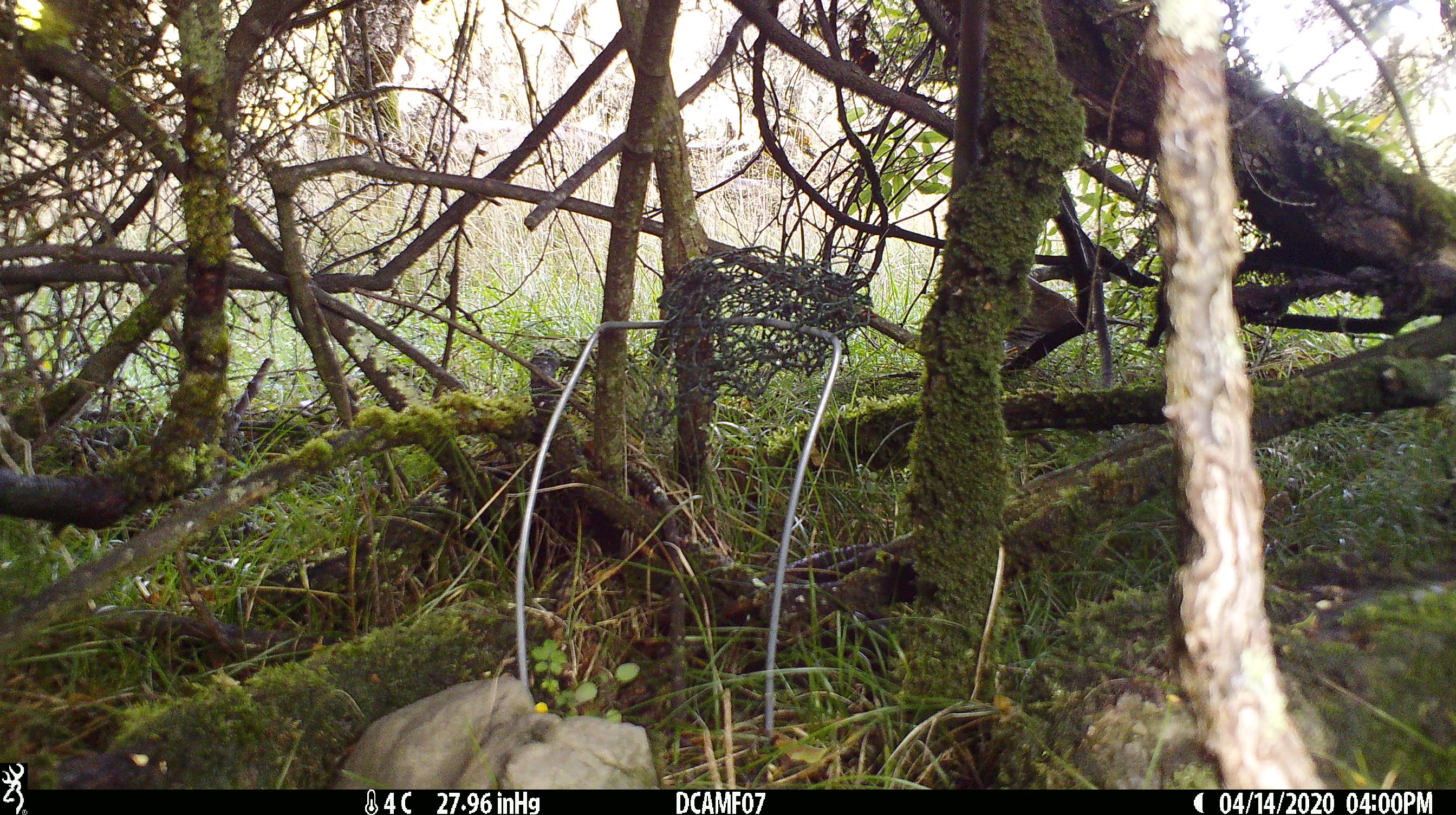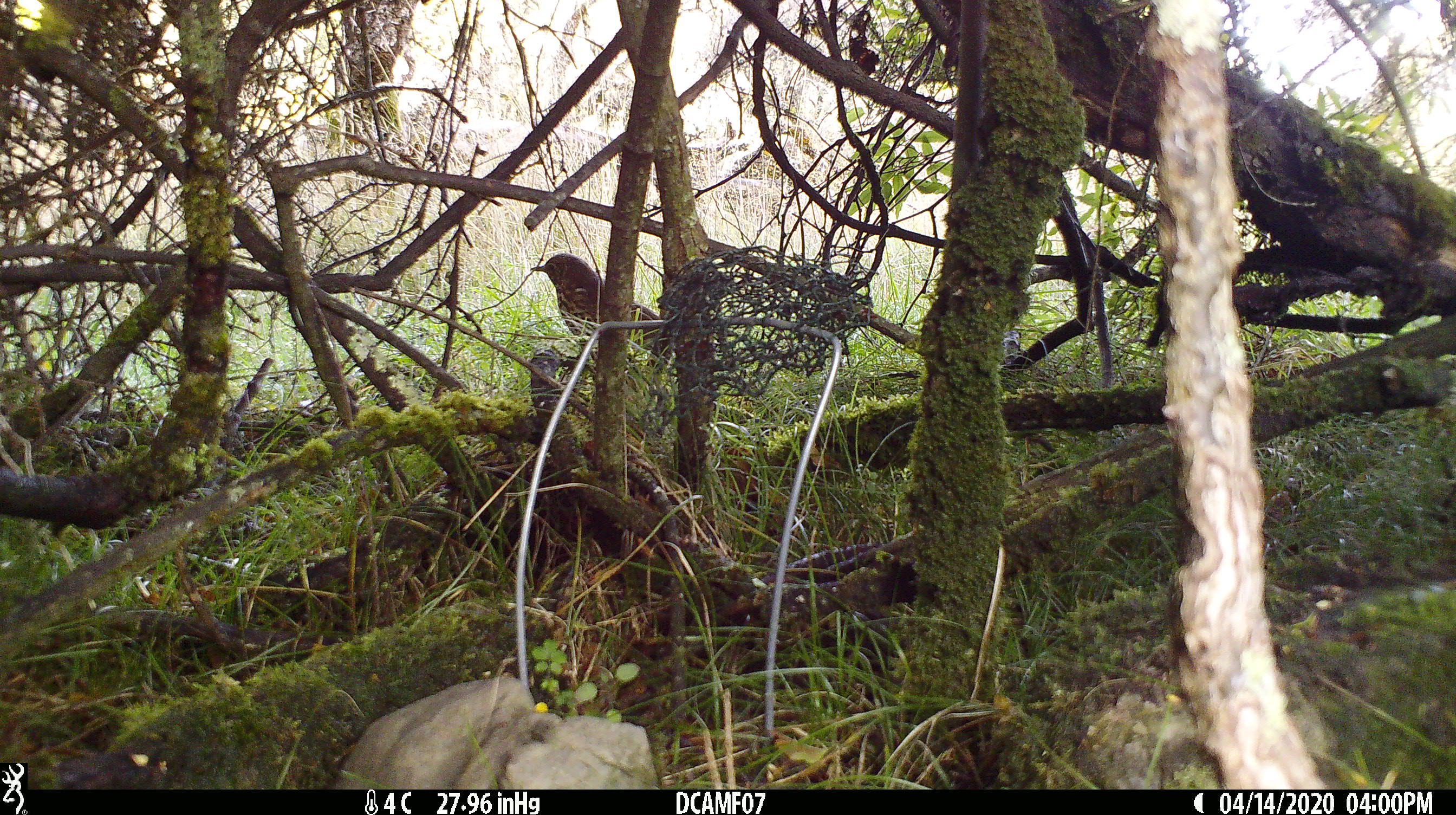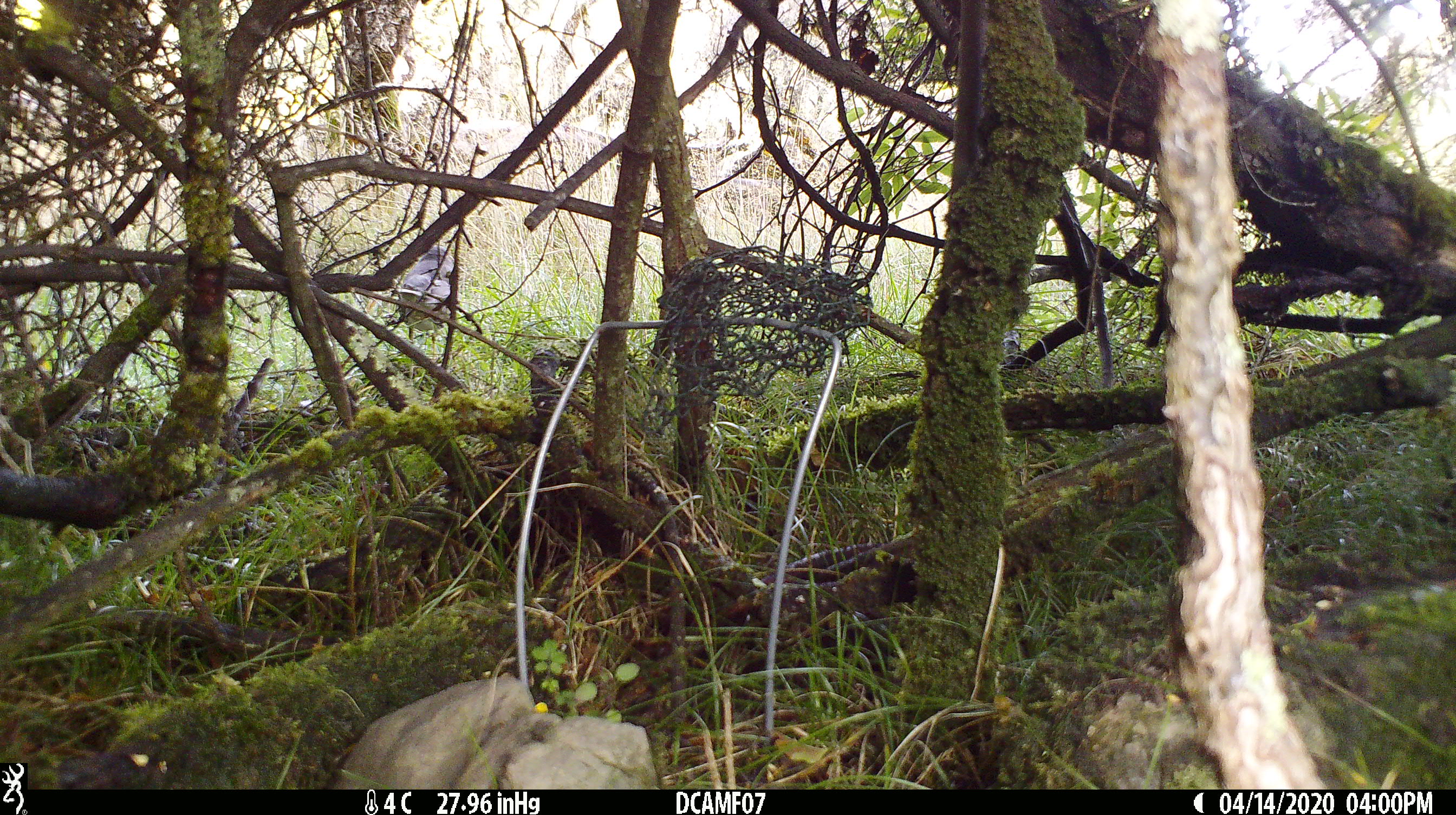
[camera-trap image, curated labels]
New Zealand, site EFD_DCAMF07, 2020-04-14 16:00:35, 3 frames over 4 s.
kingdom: Animalia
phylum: Chordata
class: Aves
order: Passeriformes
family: Turdidae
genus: Turdus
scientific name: Turdus philomelos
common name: song thrush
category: thrush